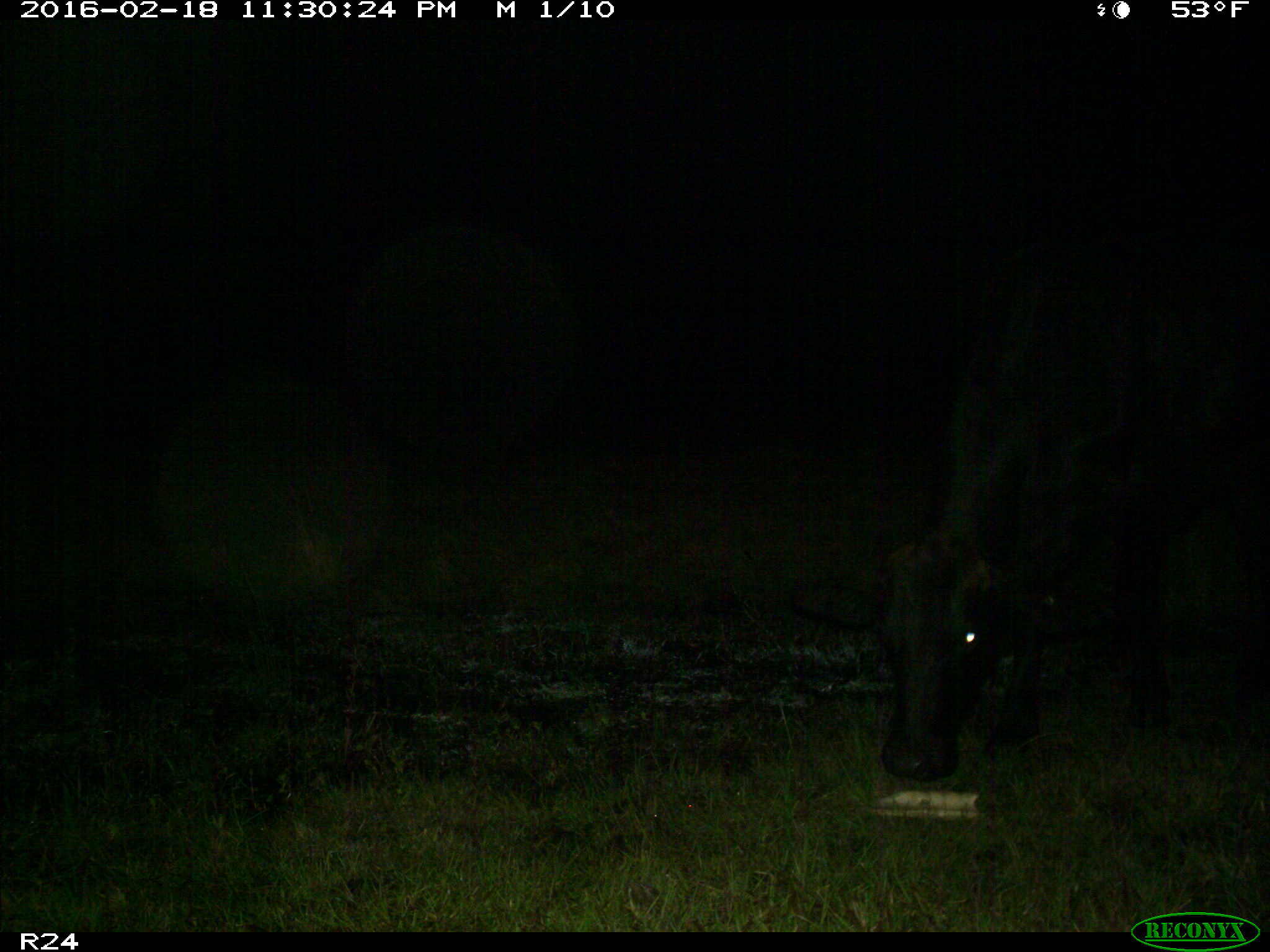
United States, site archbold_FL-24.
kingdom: Animalia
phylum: Chordata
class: Mammalia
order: Artiodactyla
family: Bovidae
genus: Bos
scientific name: Bos taurus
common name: domestic cow